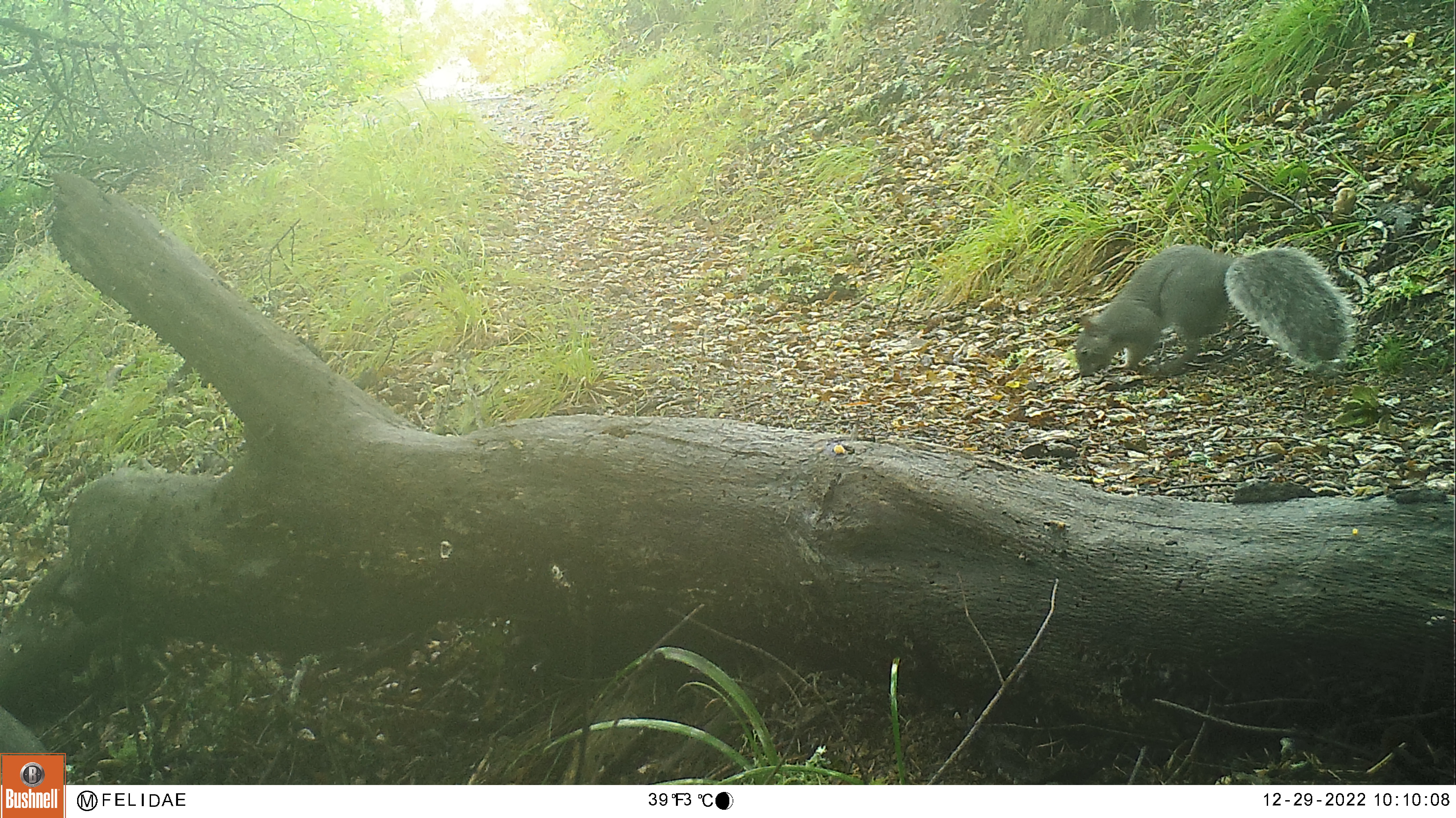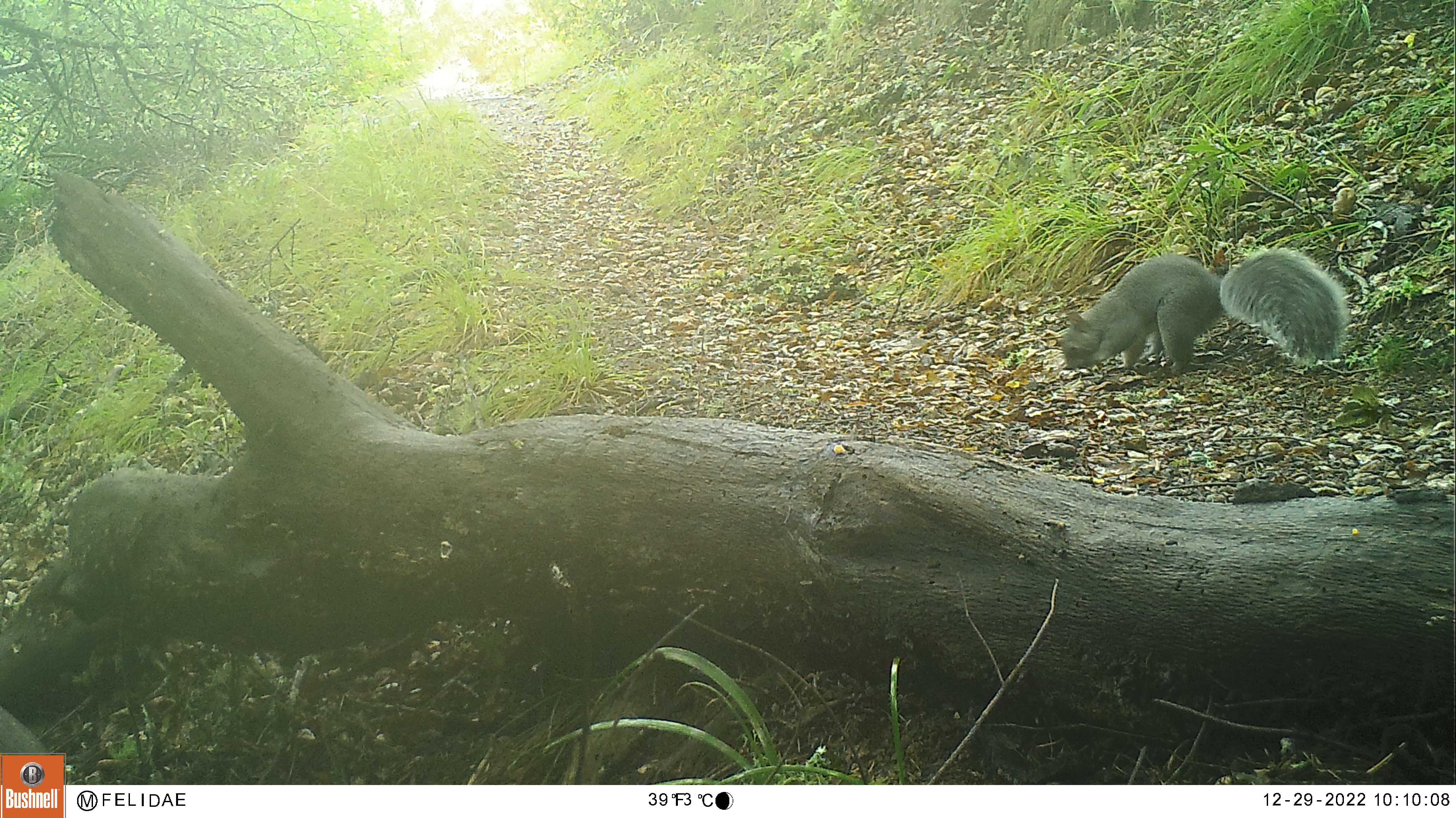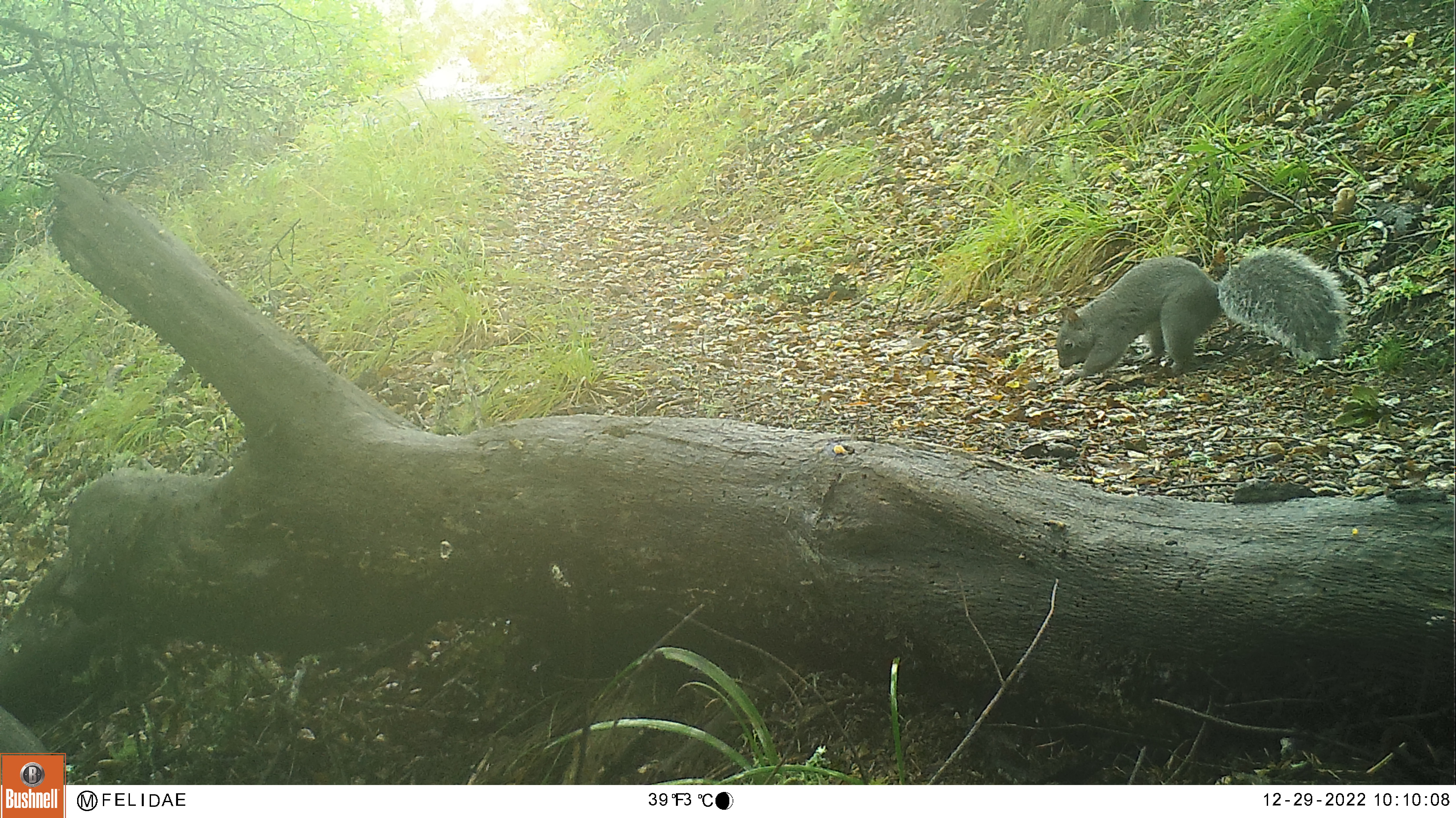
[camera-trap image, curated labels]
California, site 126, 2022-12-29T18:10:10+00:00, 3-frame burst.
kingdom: Animalia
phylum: Chordata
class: Mammalia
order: Rodentia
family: Sciuridae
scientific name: Sciuridae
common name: squirrel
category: unknown squirrel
Unknown squirrel (squirrel) (Sciuridae).